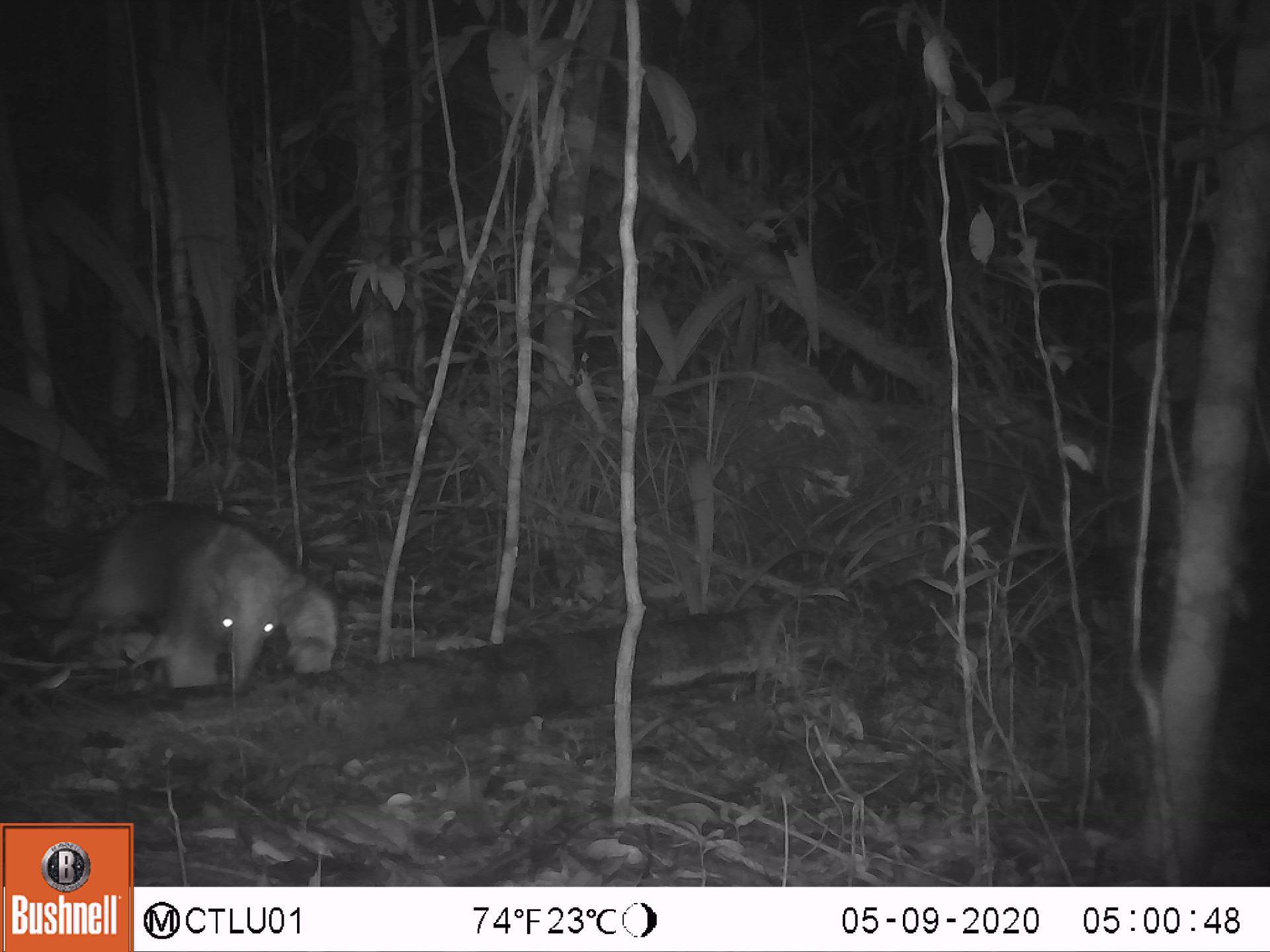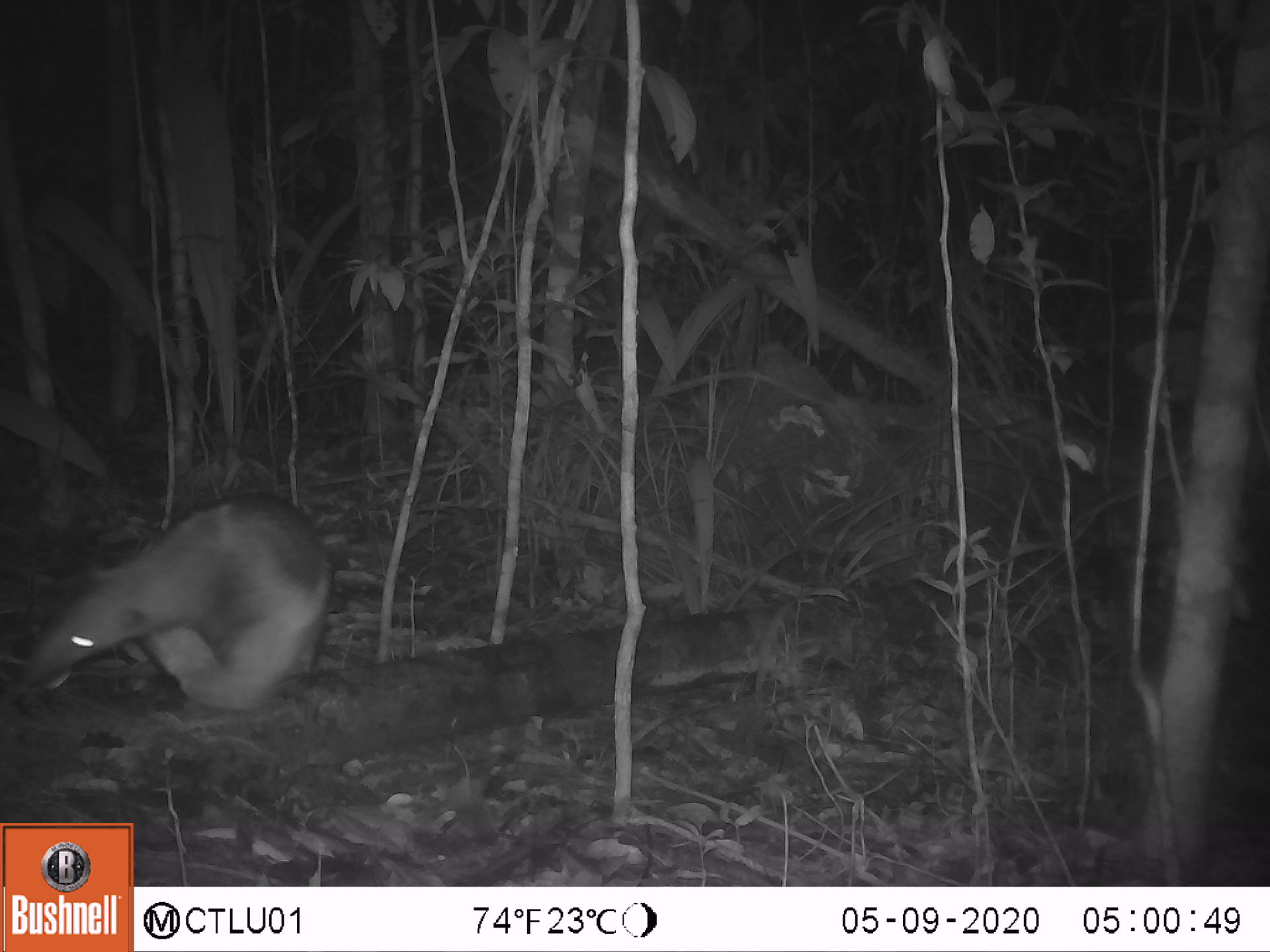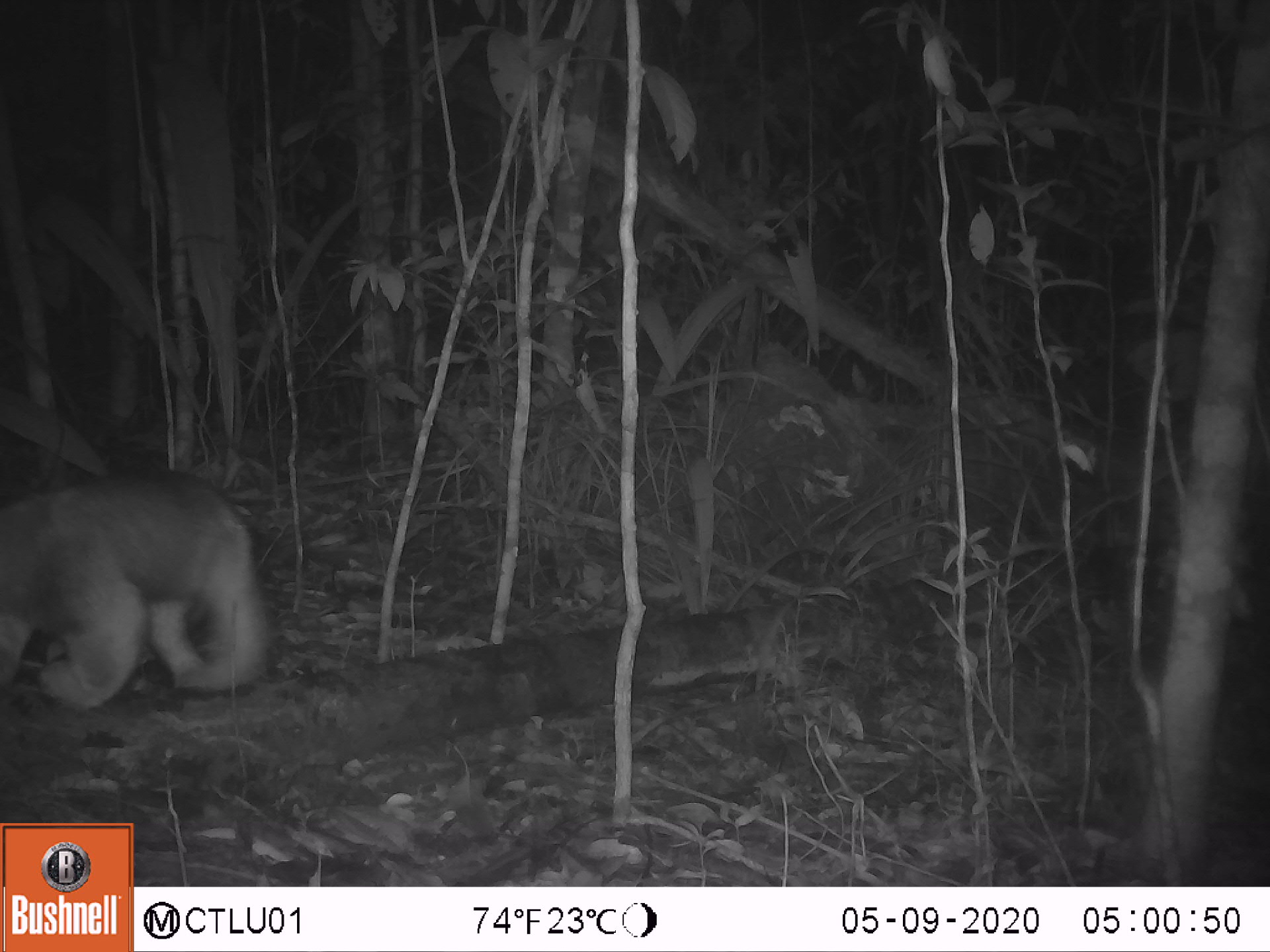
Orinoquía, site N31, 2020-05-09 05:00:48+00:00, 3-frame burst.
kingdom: Animalia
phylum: Chordata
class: Mammalia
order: Pilosa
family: Myrmecophagidae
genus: Tamandua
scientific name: Tamandua tetradactyla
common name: southern tamandua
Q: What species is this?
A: Southern tamandua (Tamandua tetradactyla).